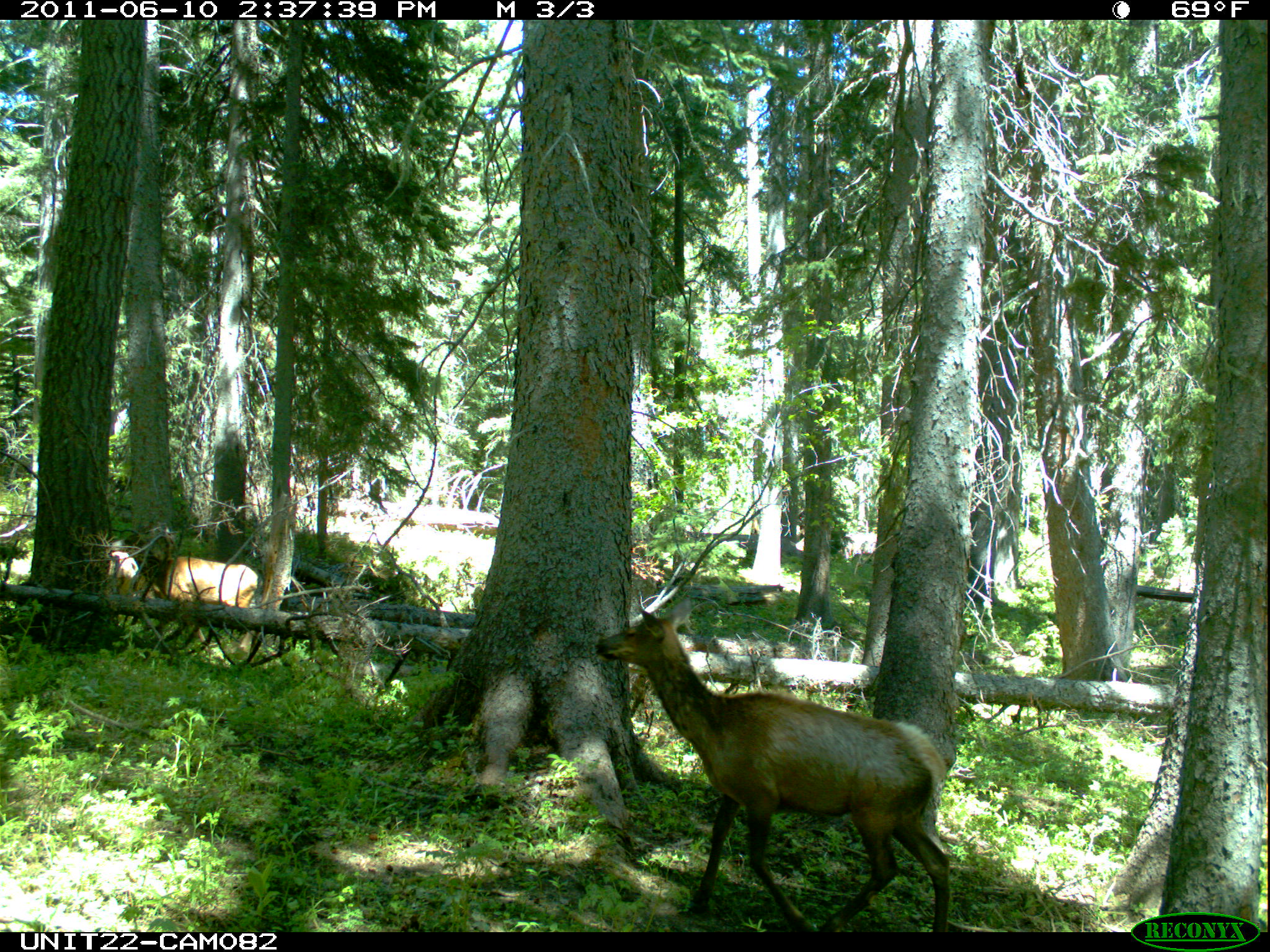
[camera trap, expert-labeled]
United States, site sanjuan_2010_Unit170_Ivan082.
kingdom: Animalia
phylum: Chordata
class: Mammalia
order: Artiodactyla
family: Cervidae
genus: Cervus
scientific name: Cervus elaphus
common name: red deer